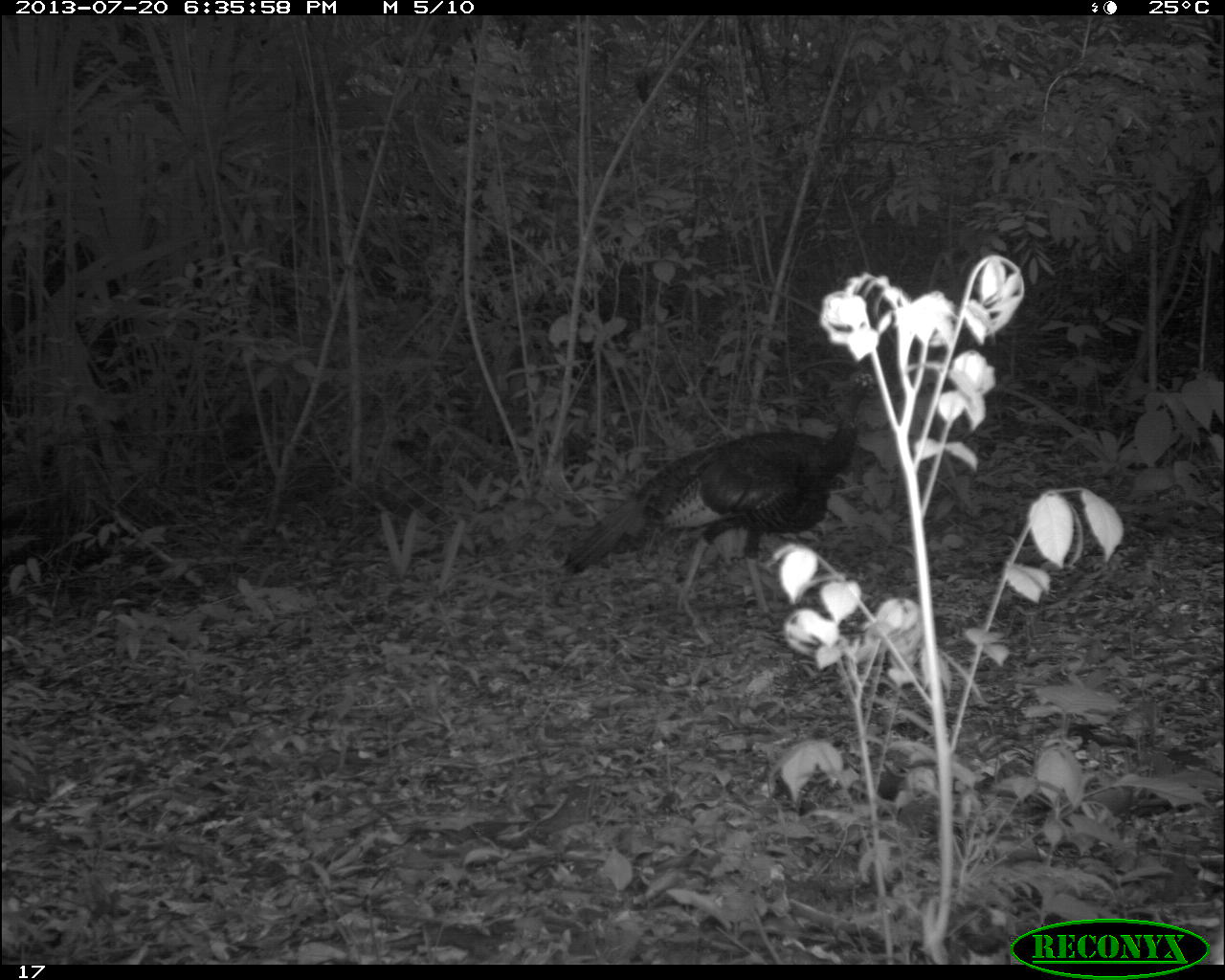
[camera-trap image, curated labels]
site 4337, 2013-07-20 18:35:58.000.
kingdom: Animalia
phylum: Chordata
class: Aves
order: Galliformes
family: Phasianidae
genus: Meleagris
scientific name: Meleagris ocellata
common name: ocellated turkey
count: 1